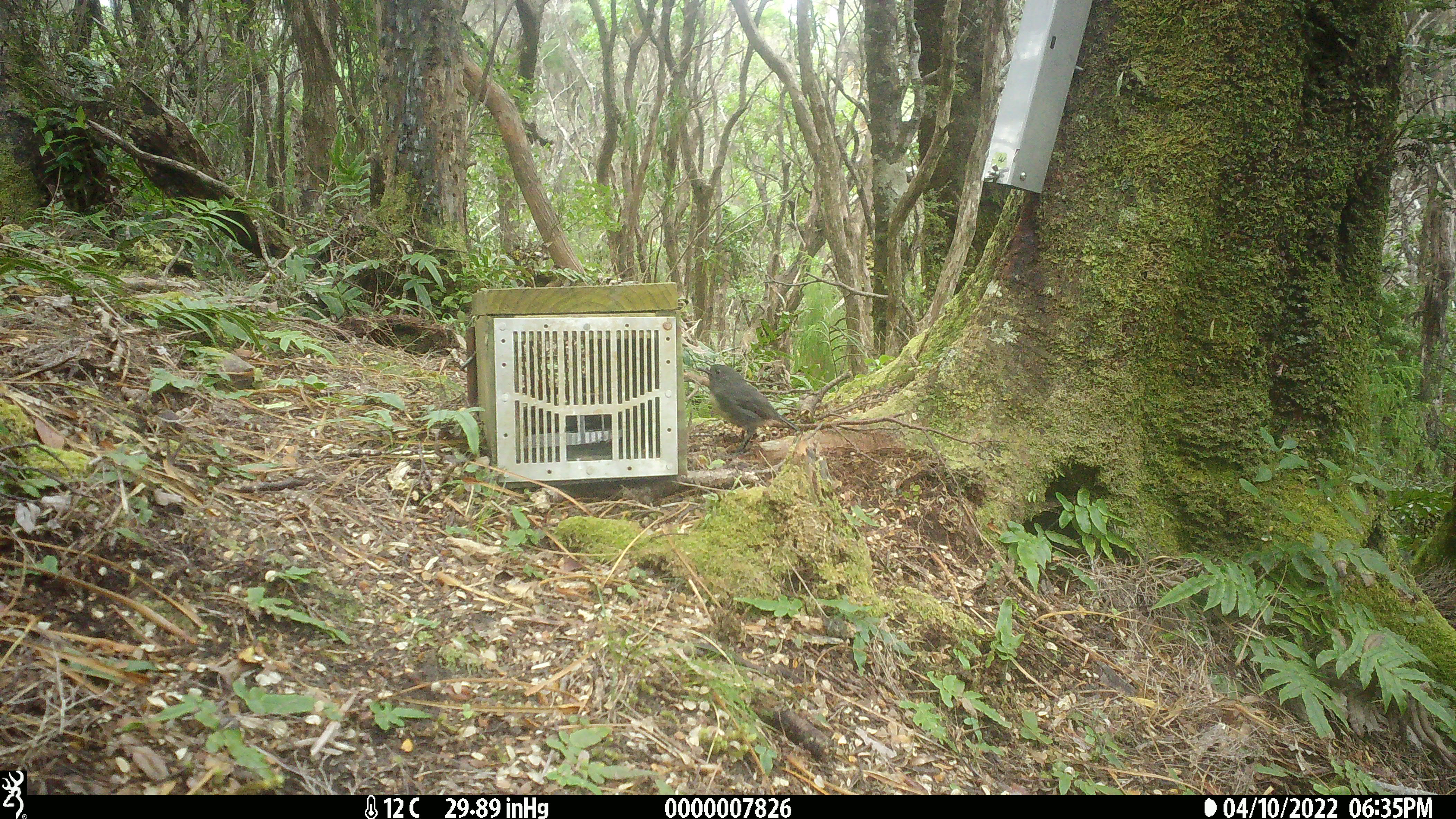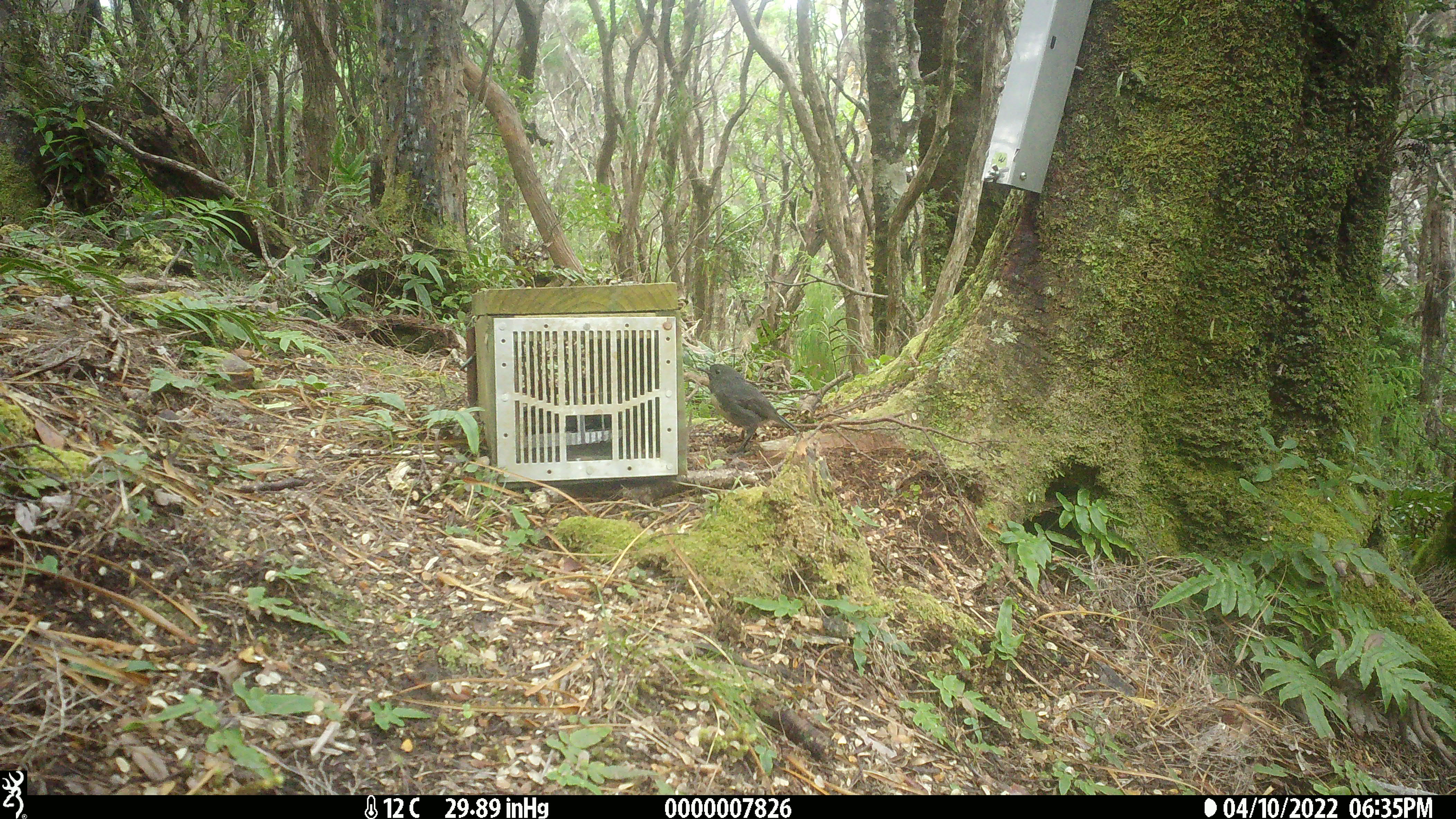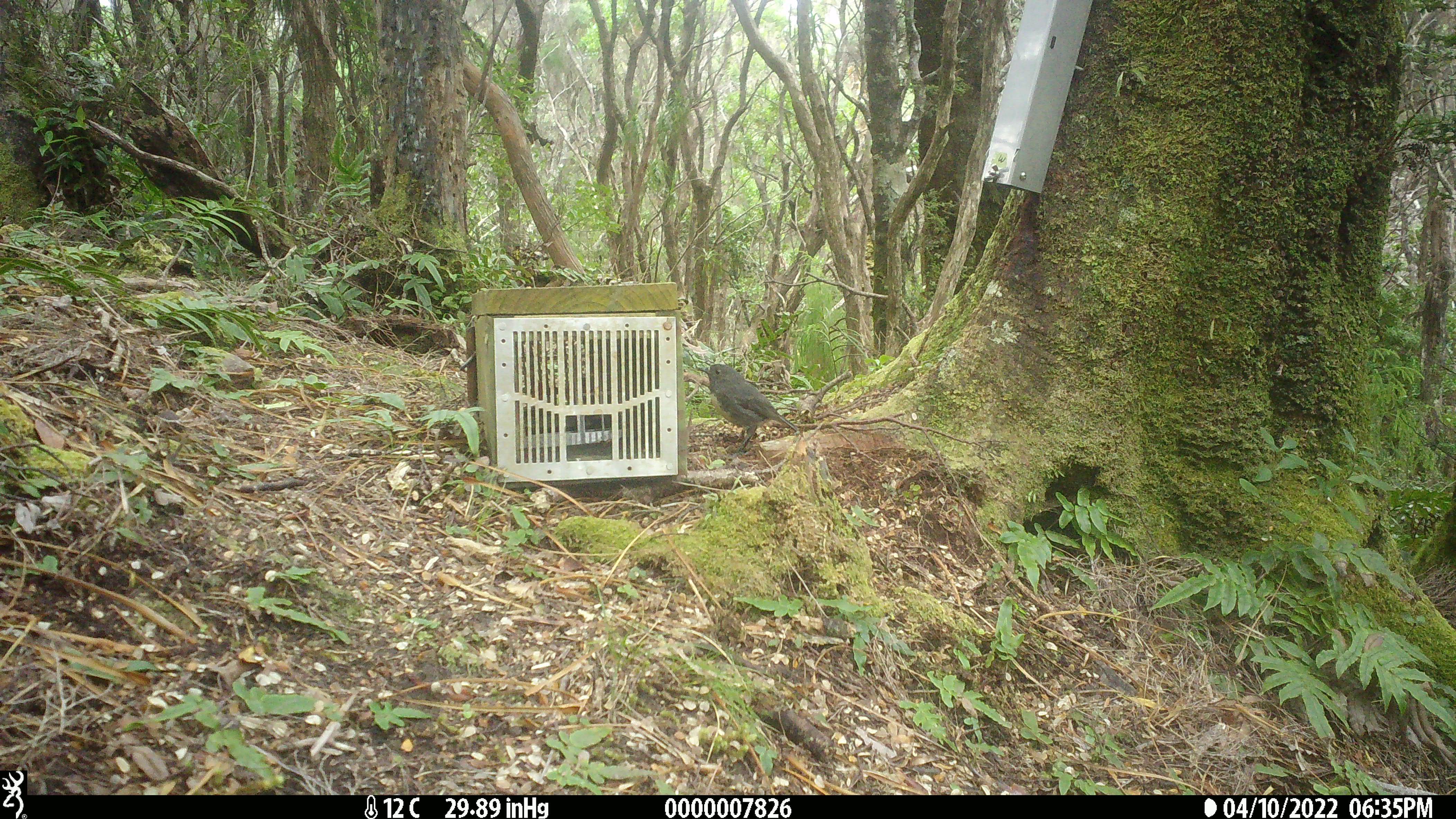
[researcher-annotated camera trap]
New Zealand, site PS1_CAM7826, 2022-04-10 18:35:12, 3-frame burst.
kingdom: Animalia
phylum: Chordata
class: Aves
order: Passeriformes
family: Petroicidae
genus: Petroica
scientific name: Petroica australis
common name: new zealand robin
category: robin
Robin (new zealand robin) (Petroica australis).